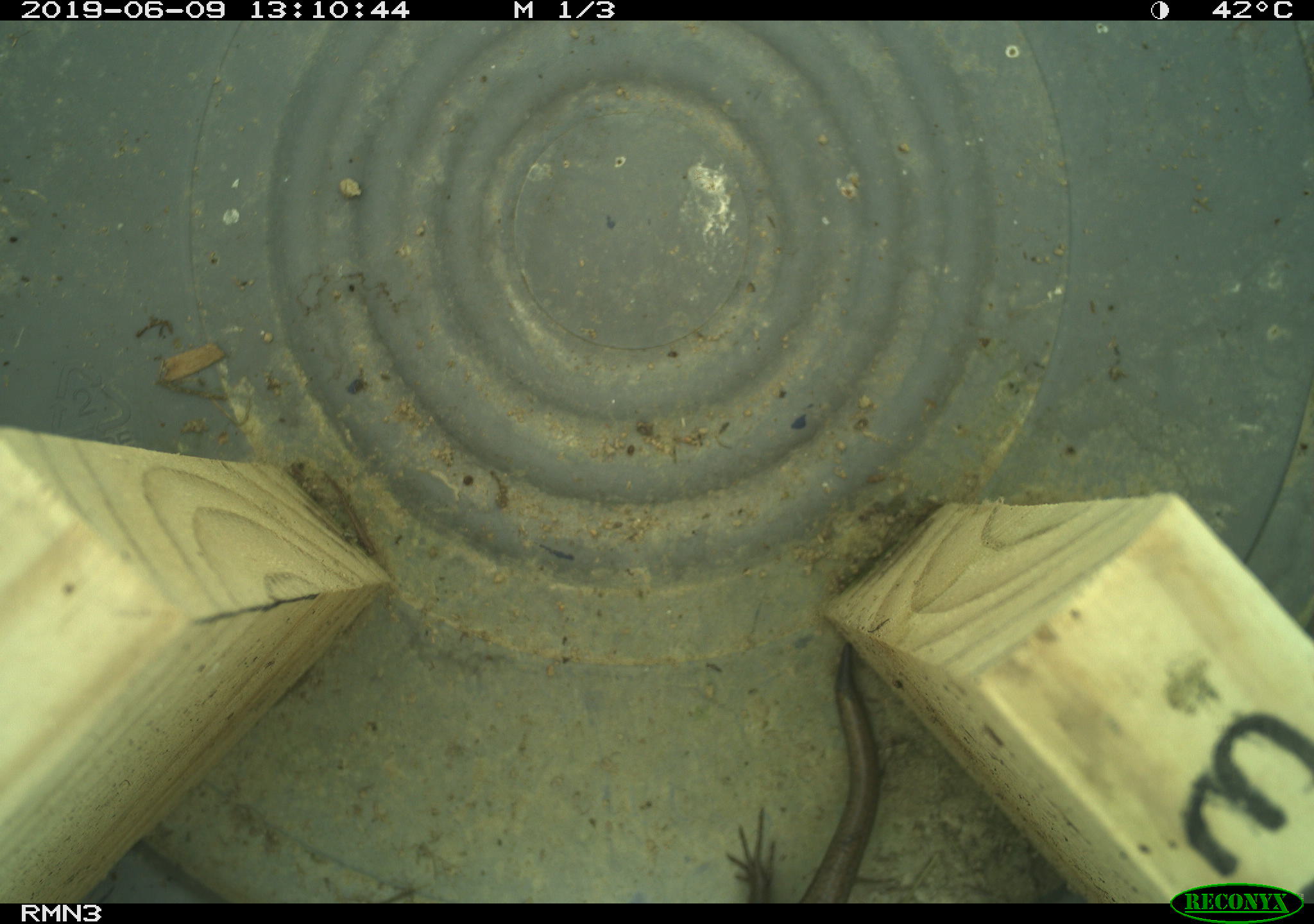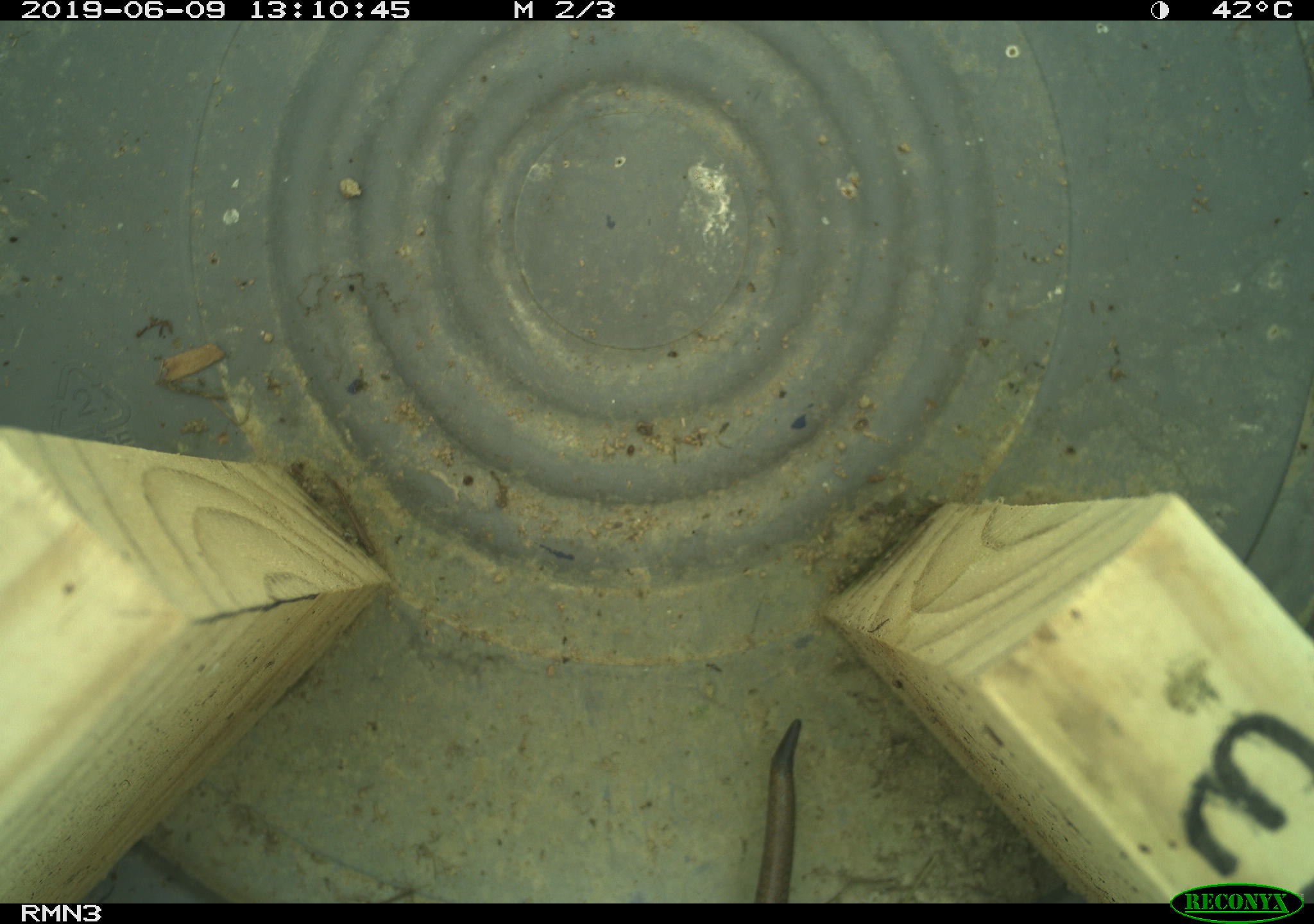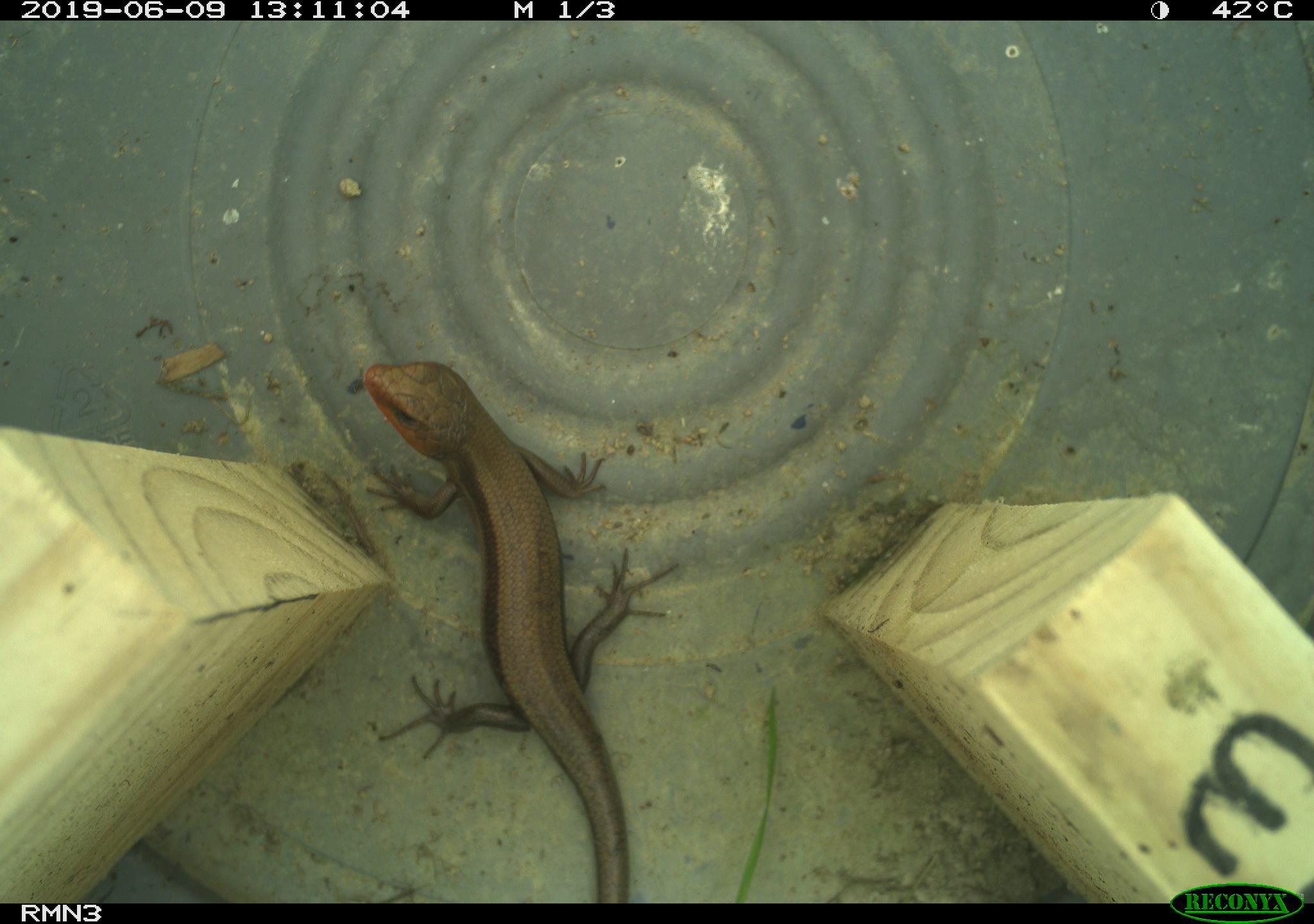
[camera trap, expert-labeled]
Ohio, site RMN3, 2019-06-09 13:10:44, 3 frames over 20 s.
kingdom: Animalia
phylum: Chordata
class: Reptilia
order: Squamata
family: Scincidae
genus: Plestiodon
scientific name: Plestiodon fasciatus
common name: common five-lined skink